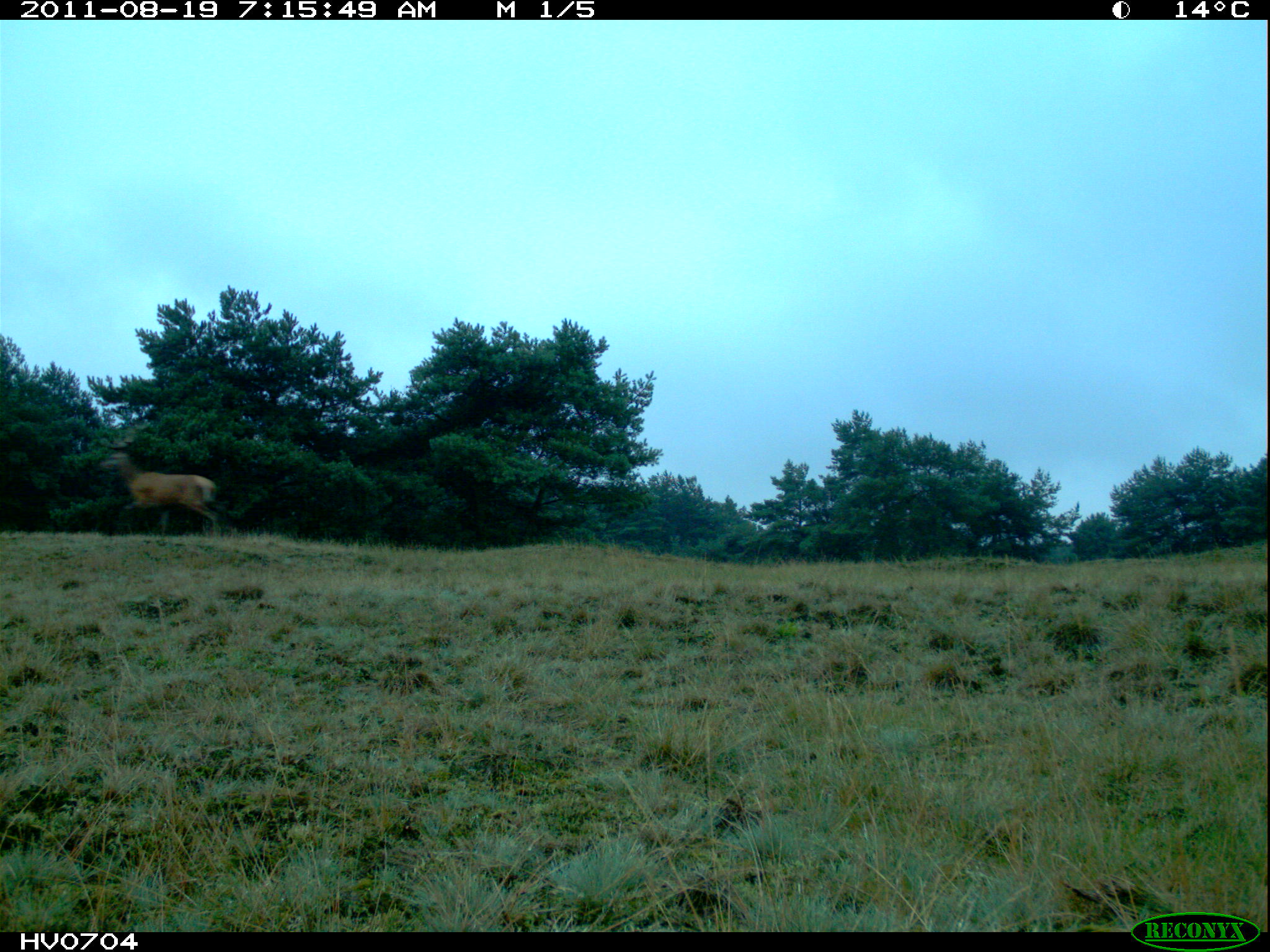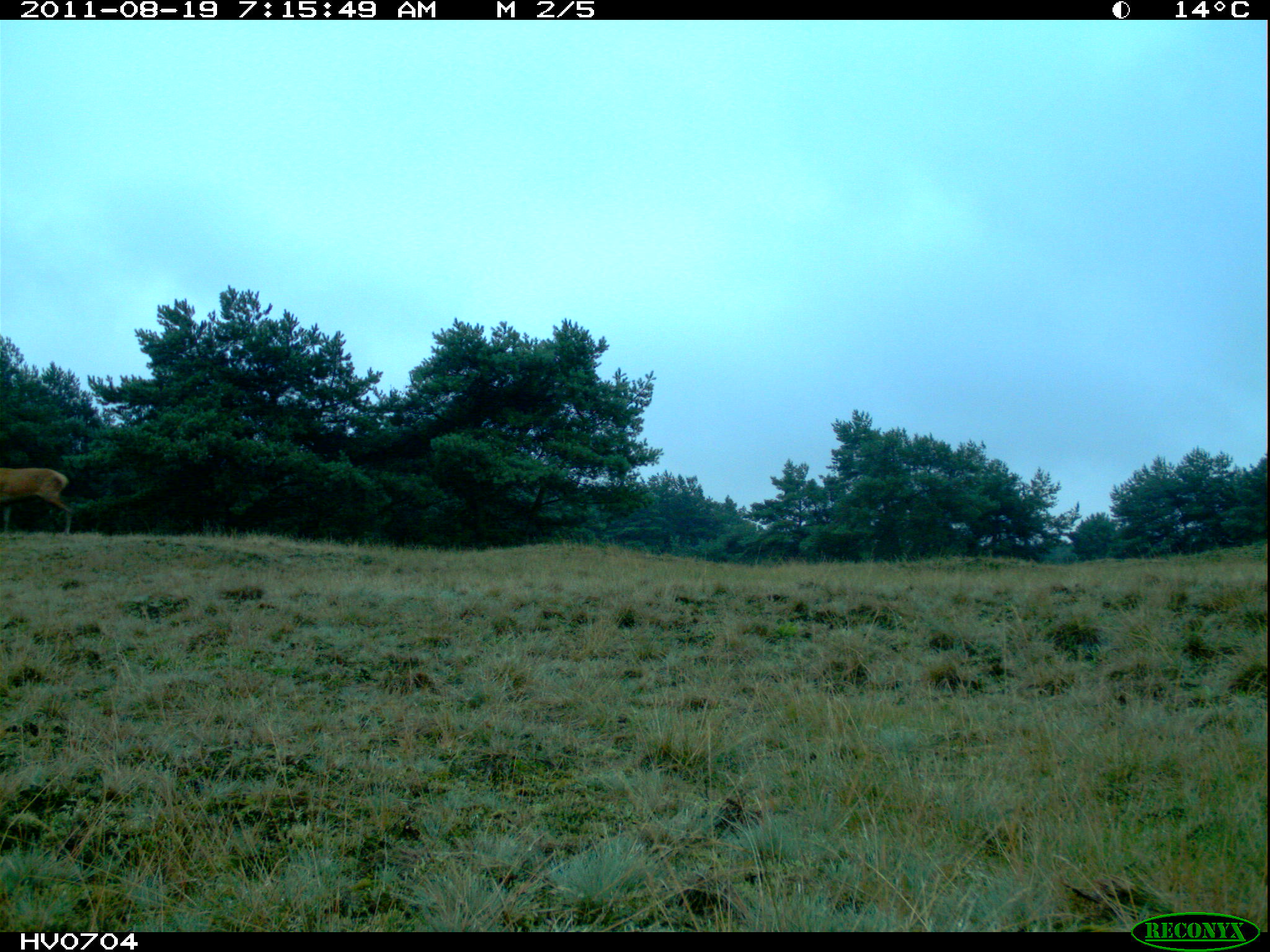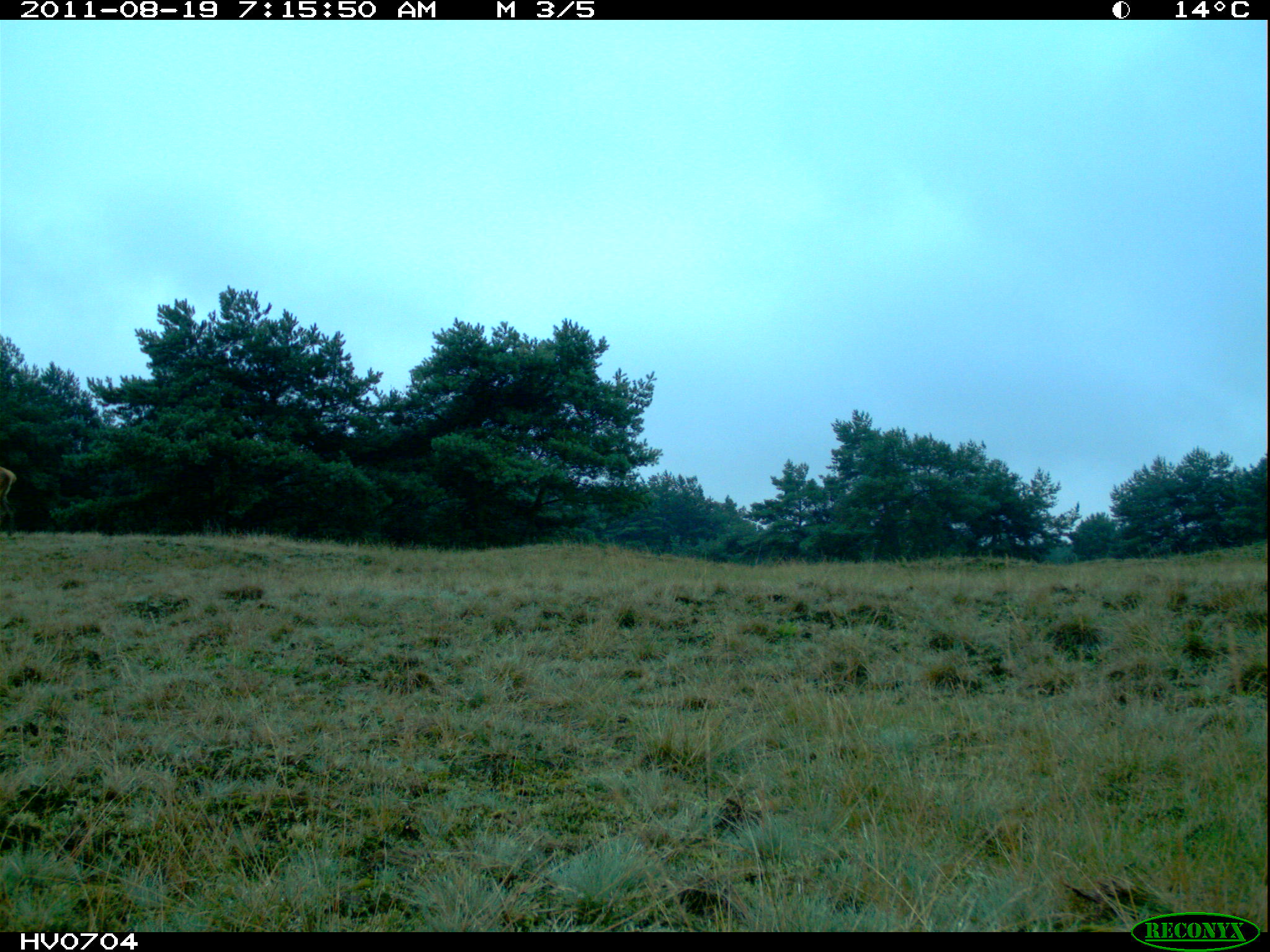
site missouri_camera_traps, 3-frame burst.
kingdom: Animalia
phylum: Chordata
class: Mammalia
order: Artiodactyla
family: Cervidae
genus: Cervus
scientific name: Cervus elaphus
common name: red deer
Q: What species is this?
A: Red deer (Cervus elaphus).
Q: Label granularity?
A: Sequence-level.